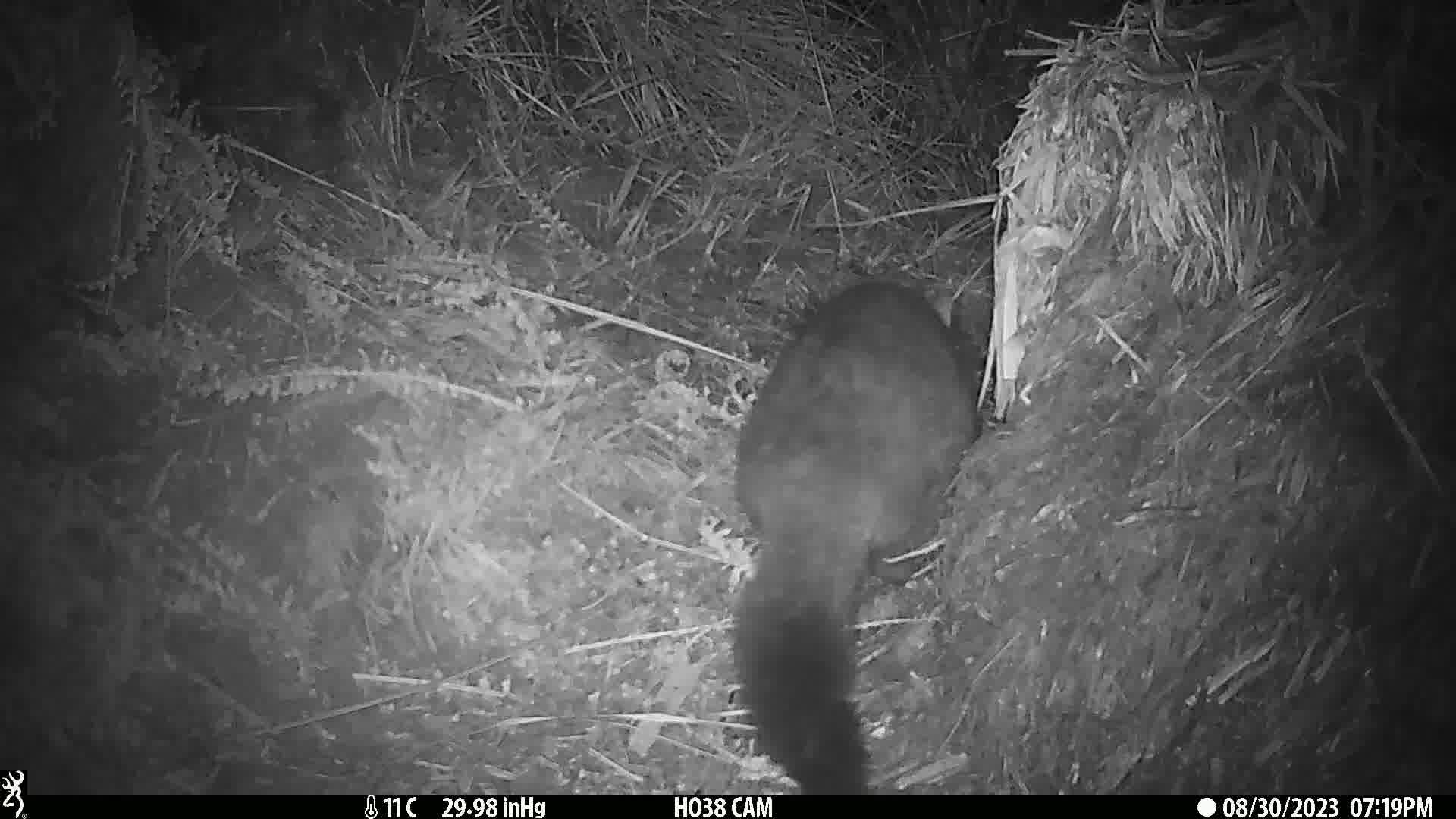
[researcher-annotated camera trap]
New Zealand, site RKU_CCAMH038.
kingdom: Animalia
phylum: Chordata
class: Mammalia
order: Diprotodontia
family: Phalangeridae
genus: Trichosurus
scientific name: Trichosurus vulpecula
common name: common brushtail possum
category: possum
Possum (common brushtail possum) (Trichosurus vulpecula).